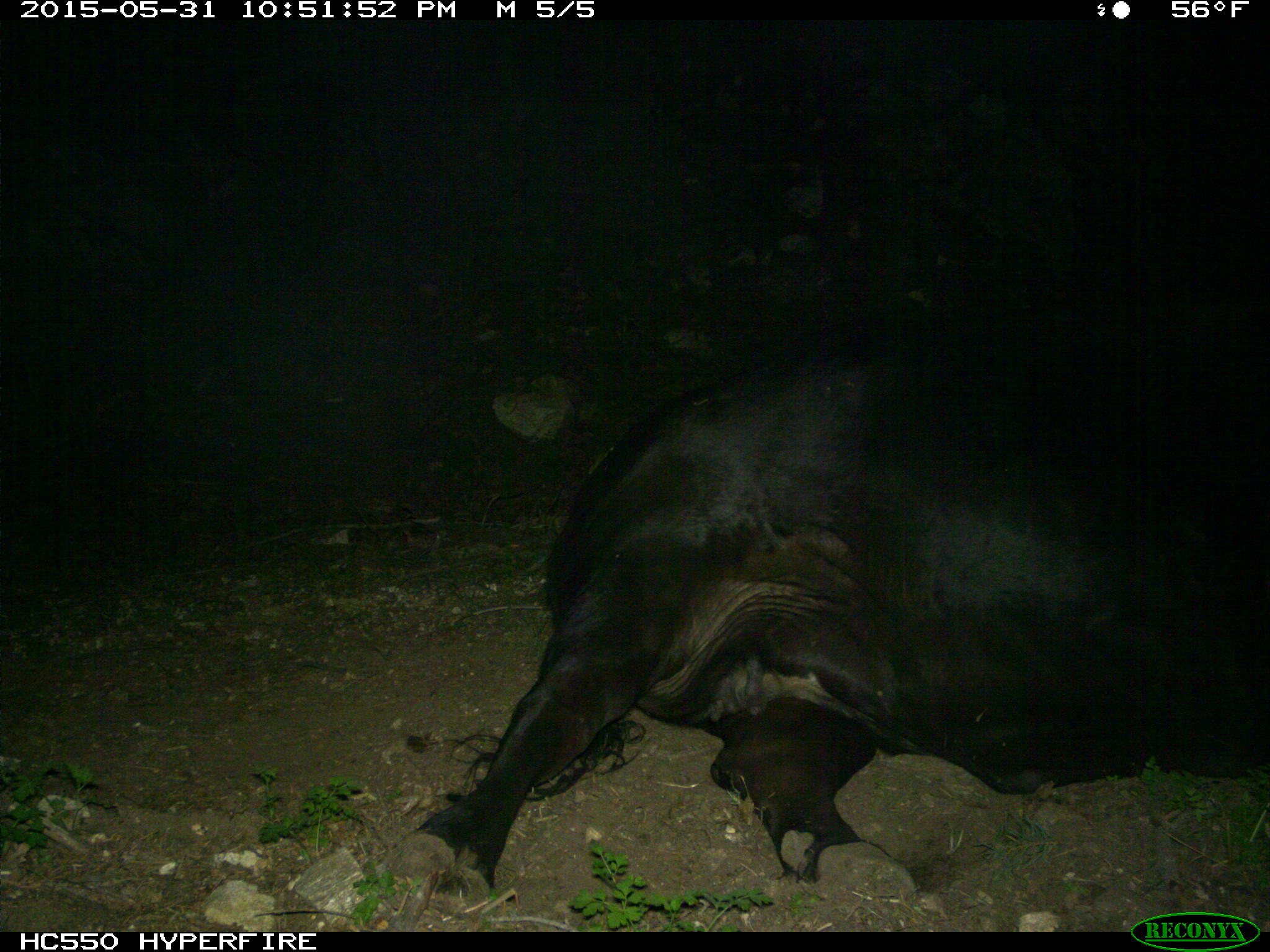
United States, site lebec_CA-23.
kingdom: Animalia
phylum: Chordata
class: Mammalia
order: Artiodactyla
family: Bovidae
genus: Bos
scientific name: Bos taurus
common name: domestic cow